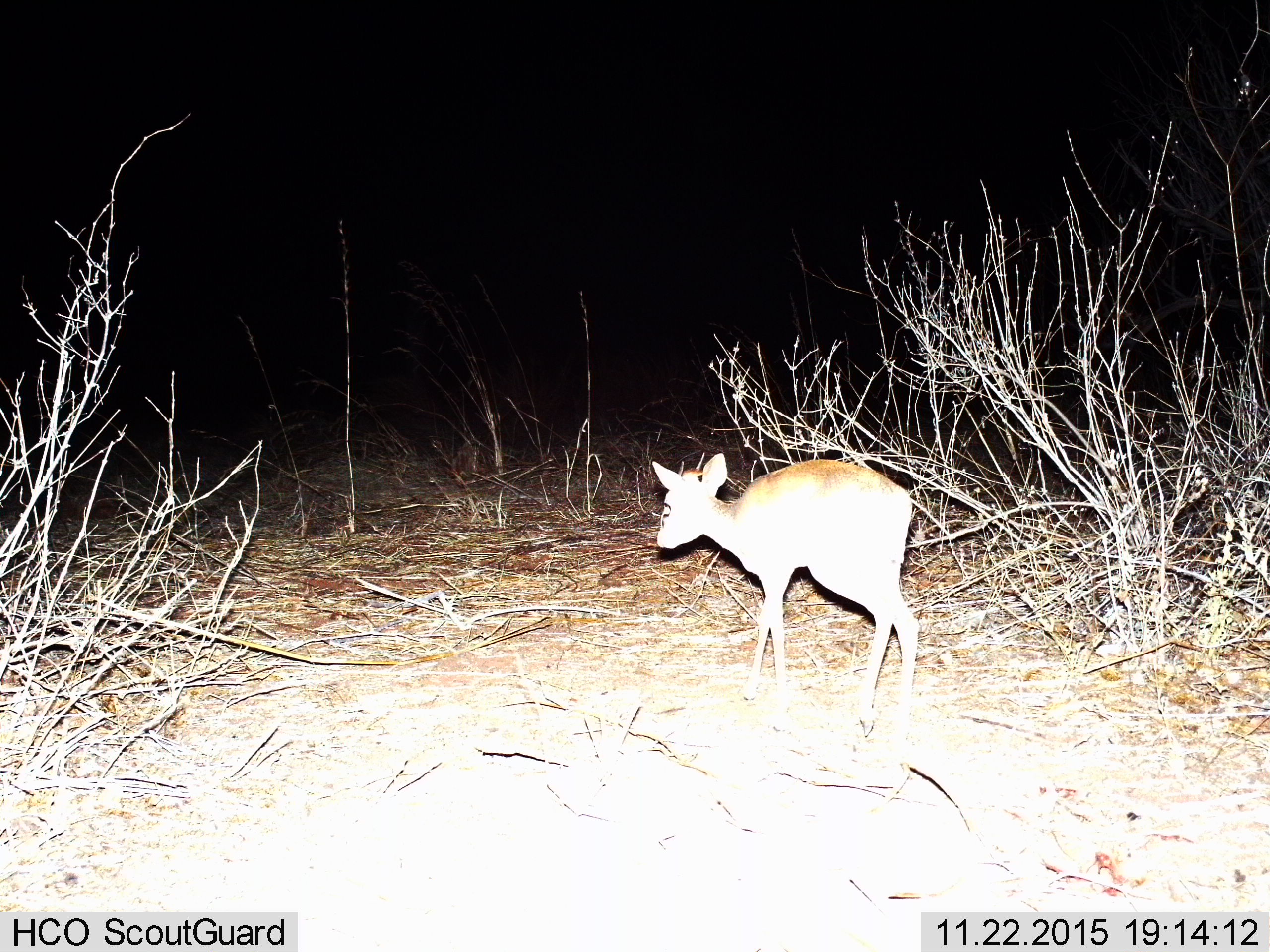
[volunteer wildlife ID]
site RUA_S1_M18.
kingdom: Animalia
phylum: Chordata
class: Mammalia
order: Artiodactyla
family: Bovidae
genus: Madoqua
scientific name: Madoqua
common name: dik-dik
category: dikdik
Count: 1.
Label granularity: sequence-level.